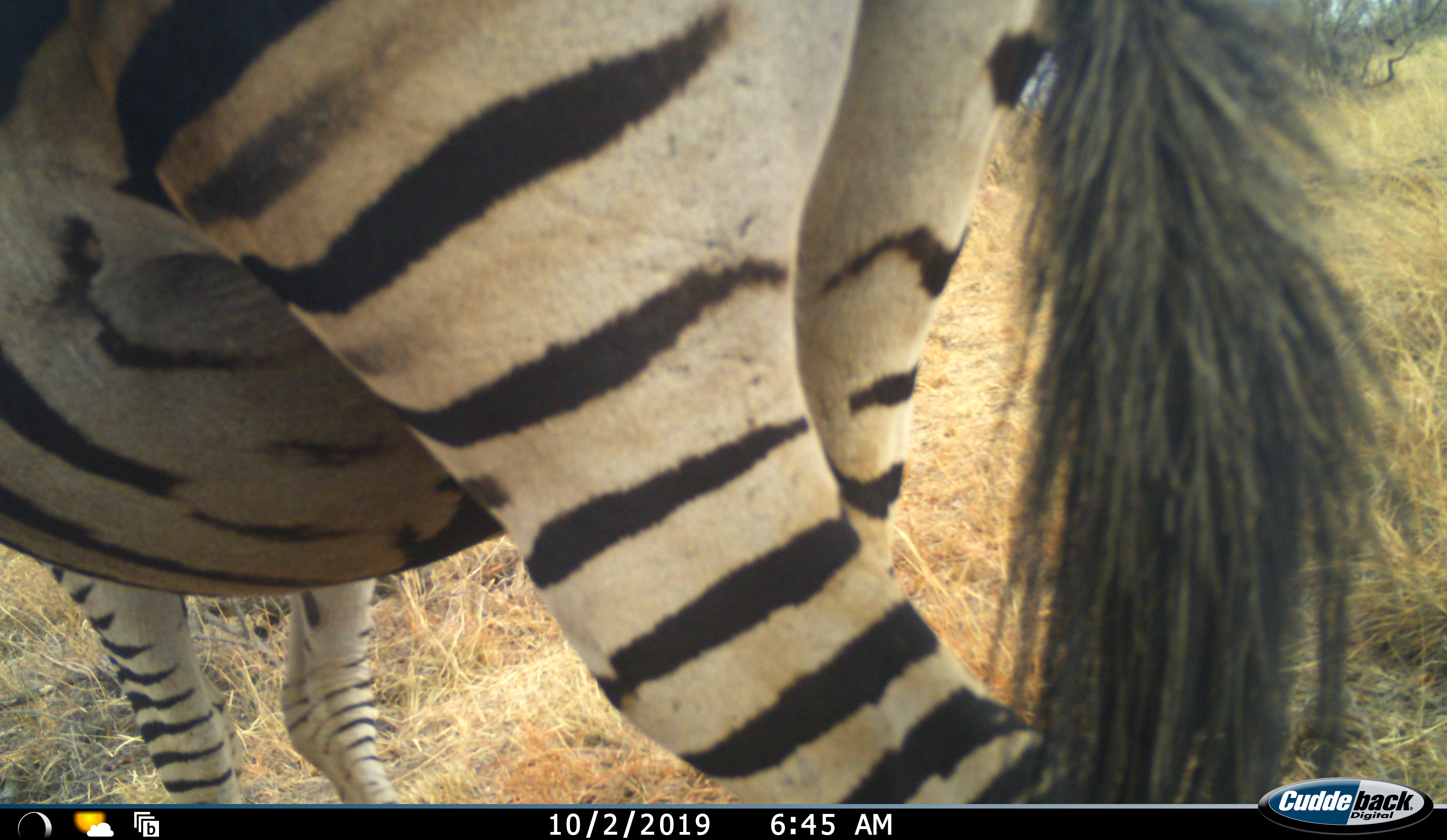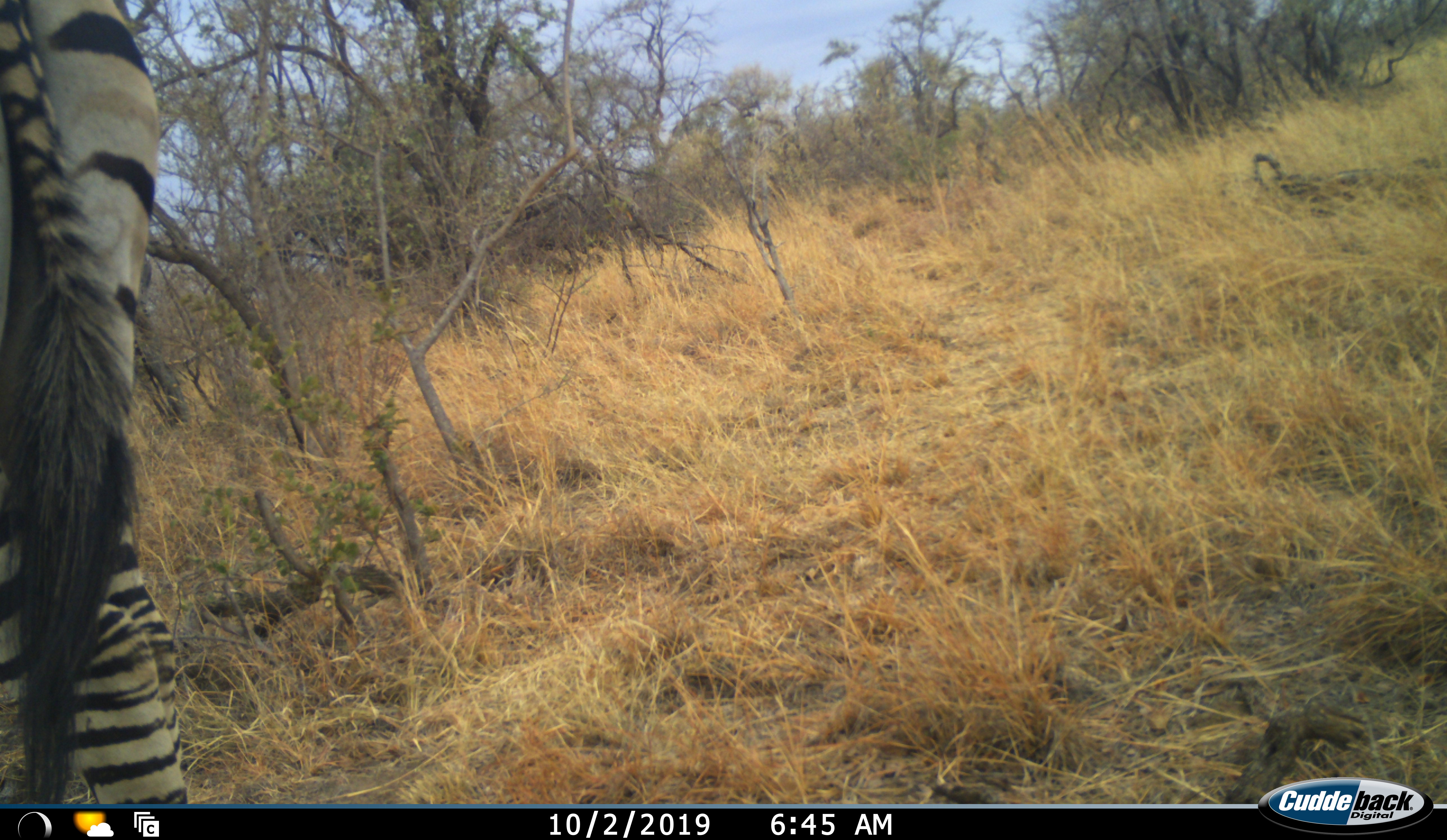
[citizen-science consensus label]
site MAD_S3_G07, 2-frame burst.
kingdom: Animalia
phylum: Chordata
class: Mammalia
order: Perissodactyla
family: Equidae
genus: Equus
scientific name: Equus quagga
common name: plains zebra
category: zebraplains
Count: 1.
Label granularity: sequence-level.